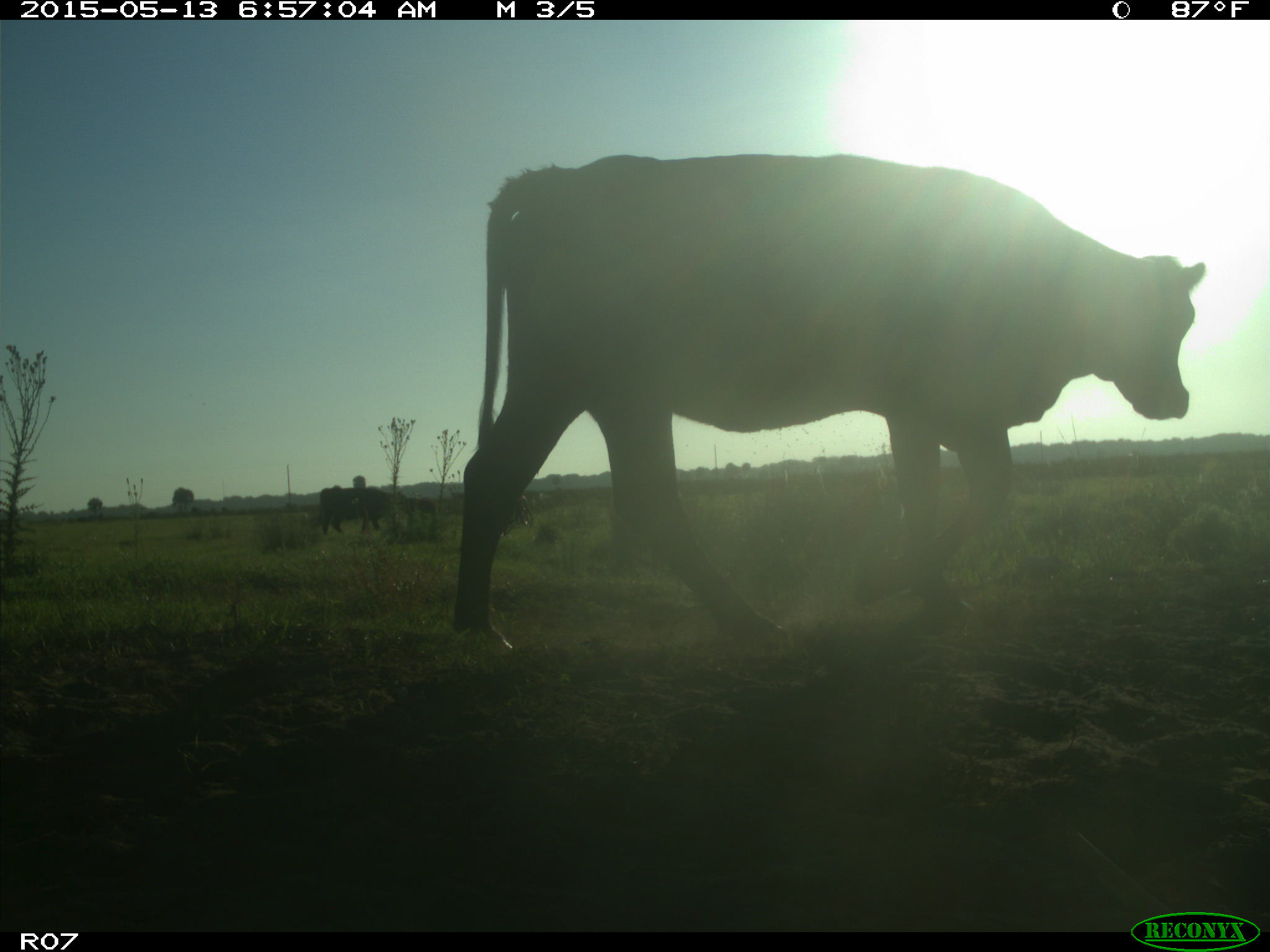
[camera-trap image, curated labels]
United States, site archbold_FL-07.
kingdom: Animalia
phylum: Chordata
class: Mammalia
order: Artiodactyla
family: Bovidae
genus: Bos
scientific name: Bos taurus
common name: domestic cow